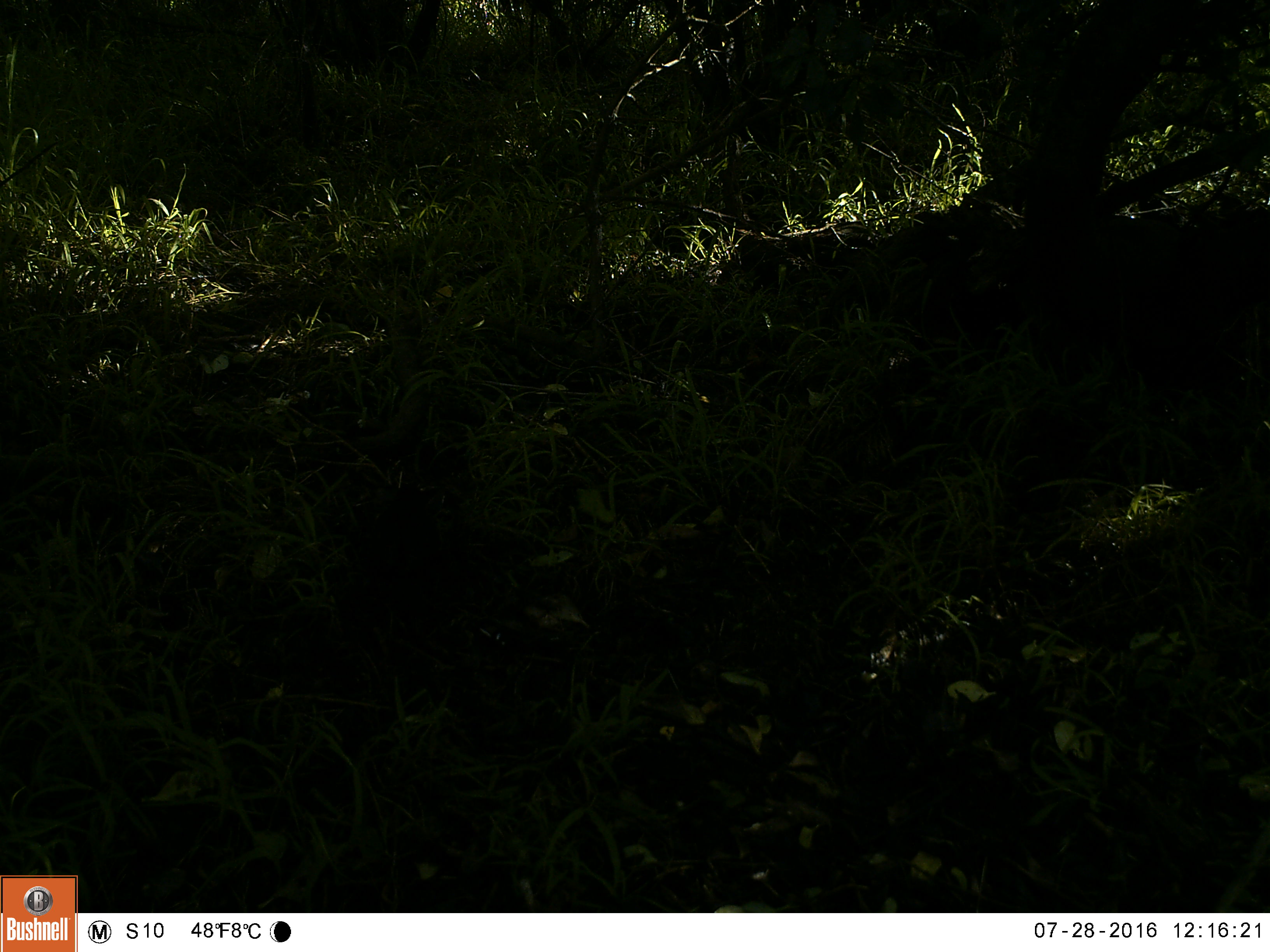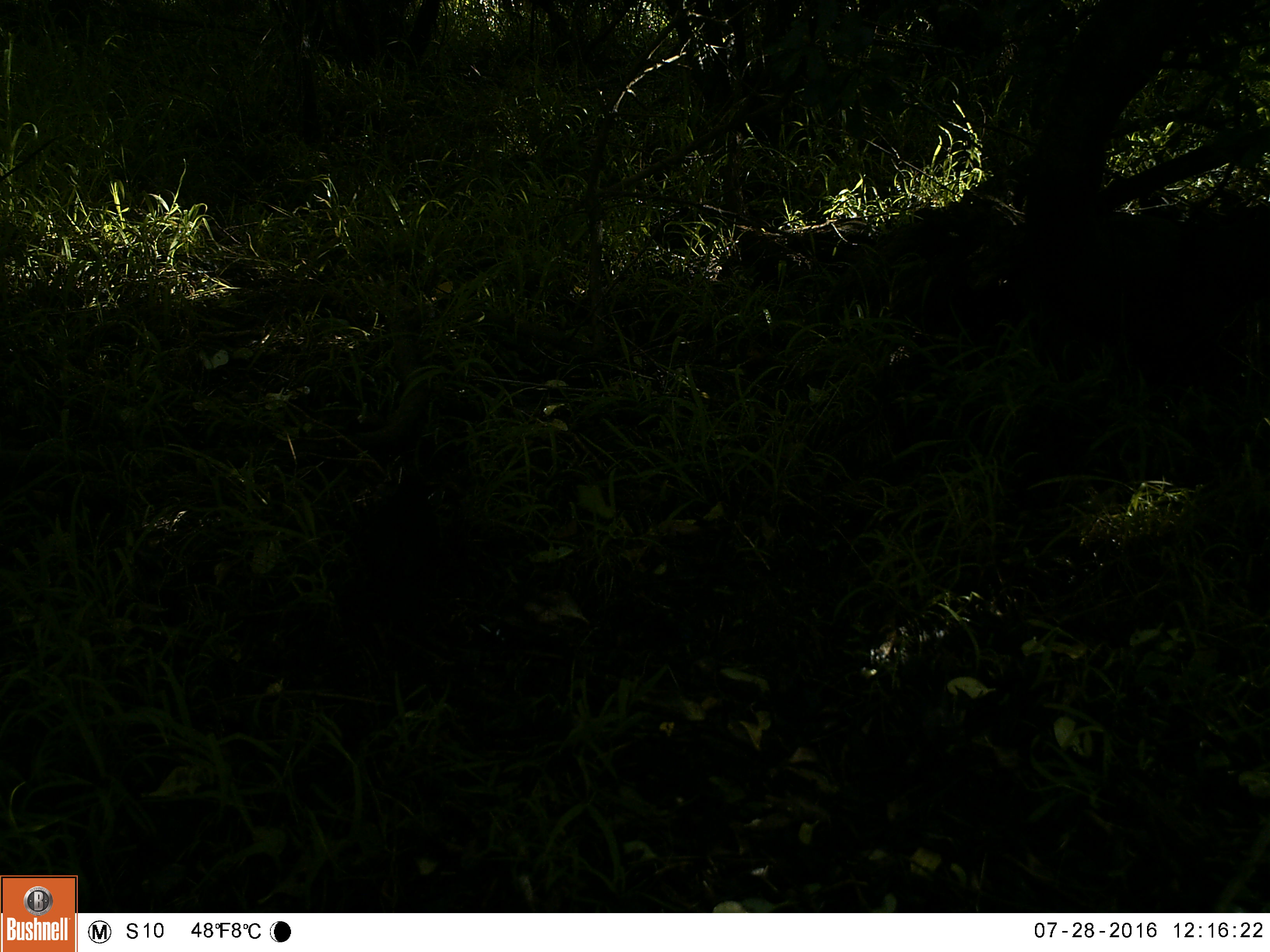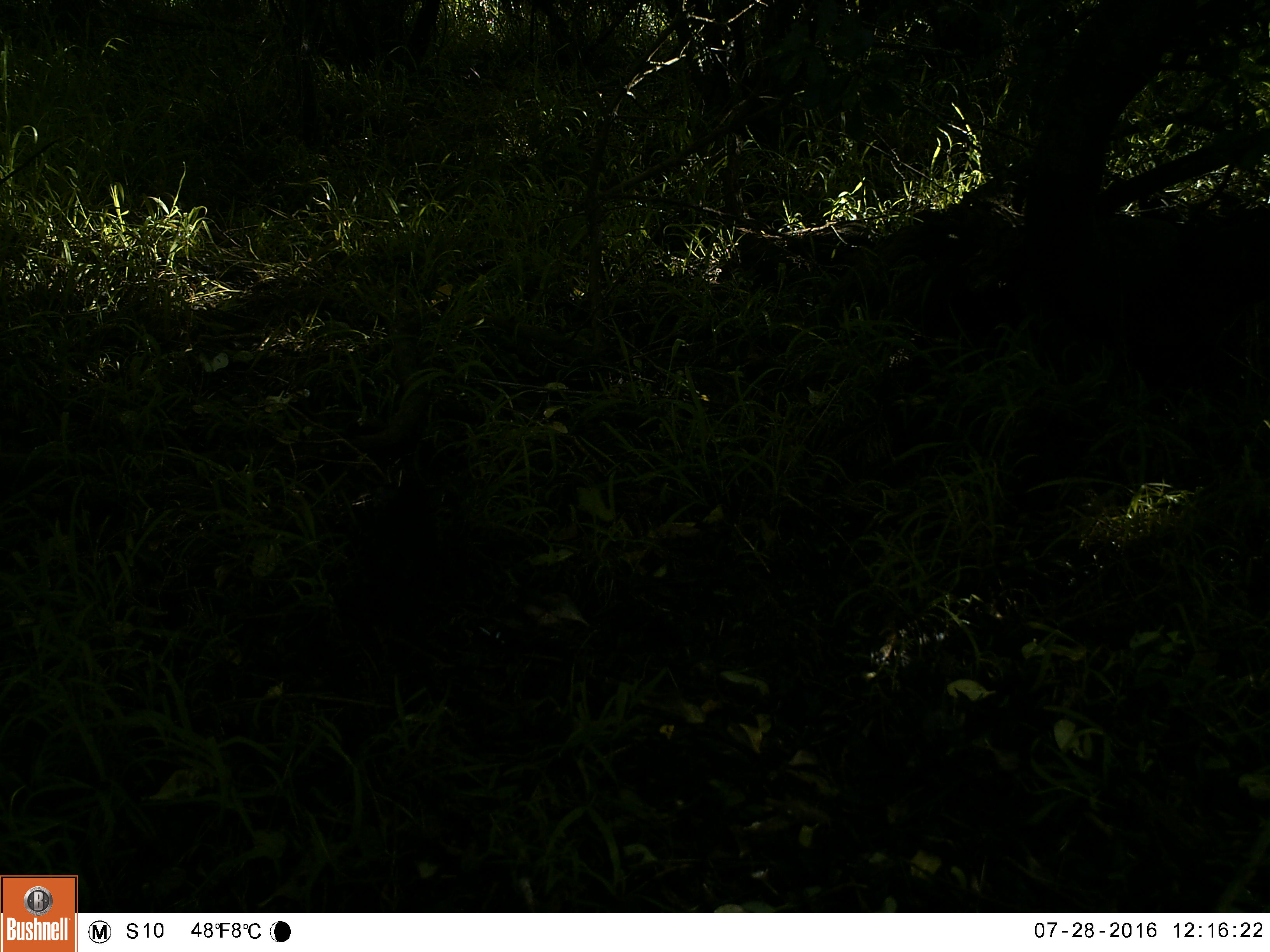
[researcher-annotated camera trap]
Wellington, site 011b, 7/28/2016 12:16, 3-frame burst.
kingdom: Animalia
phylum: Chordata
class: Aves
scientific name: Aves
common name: bird